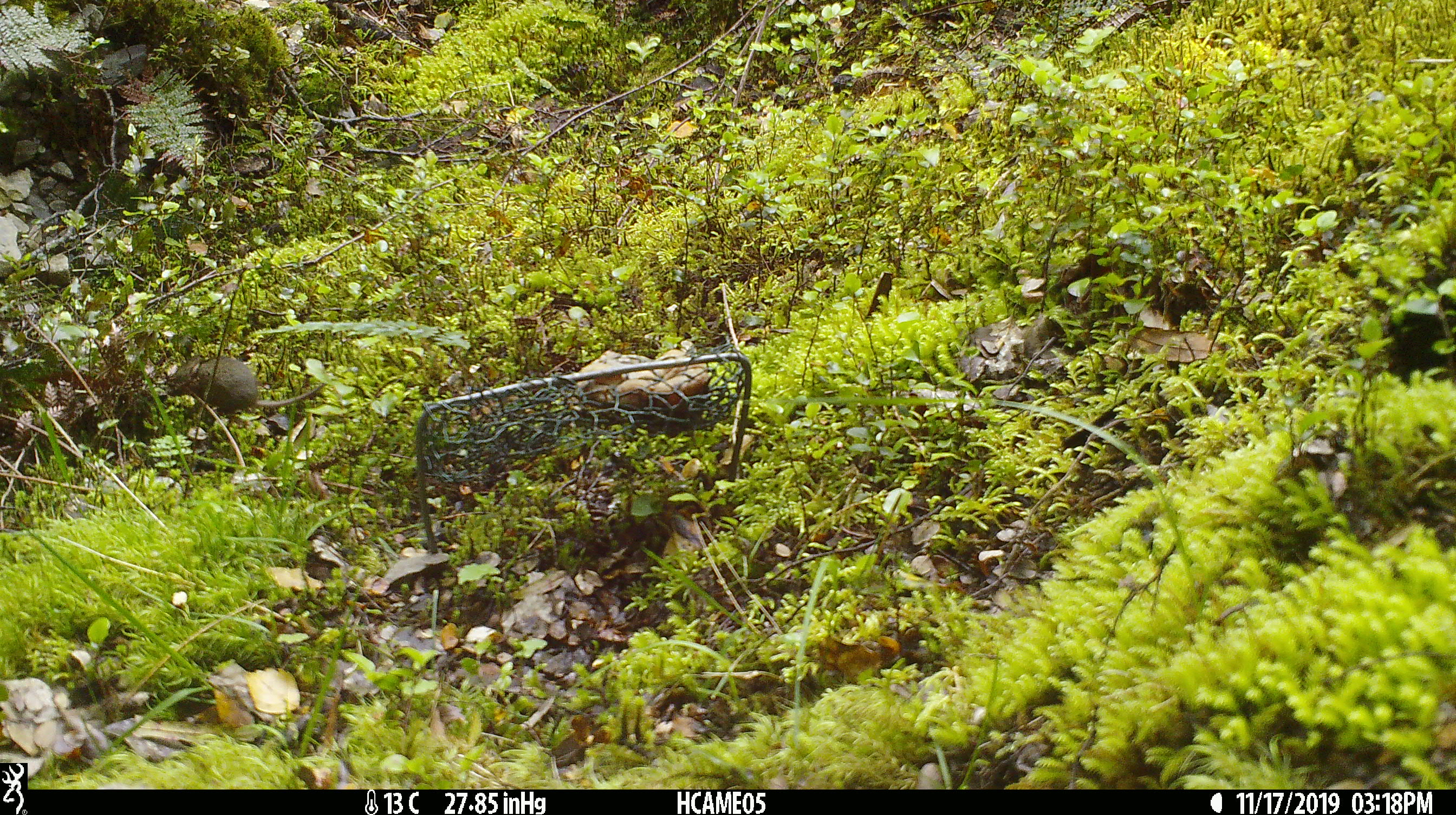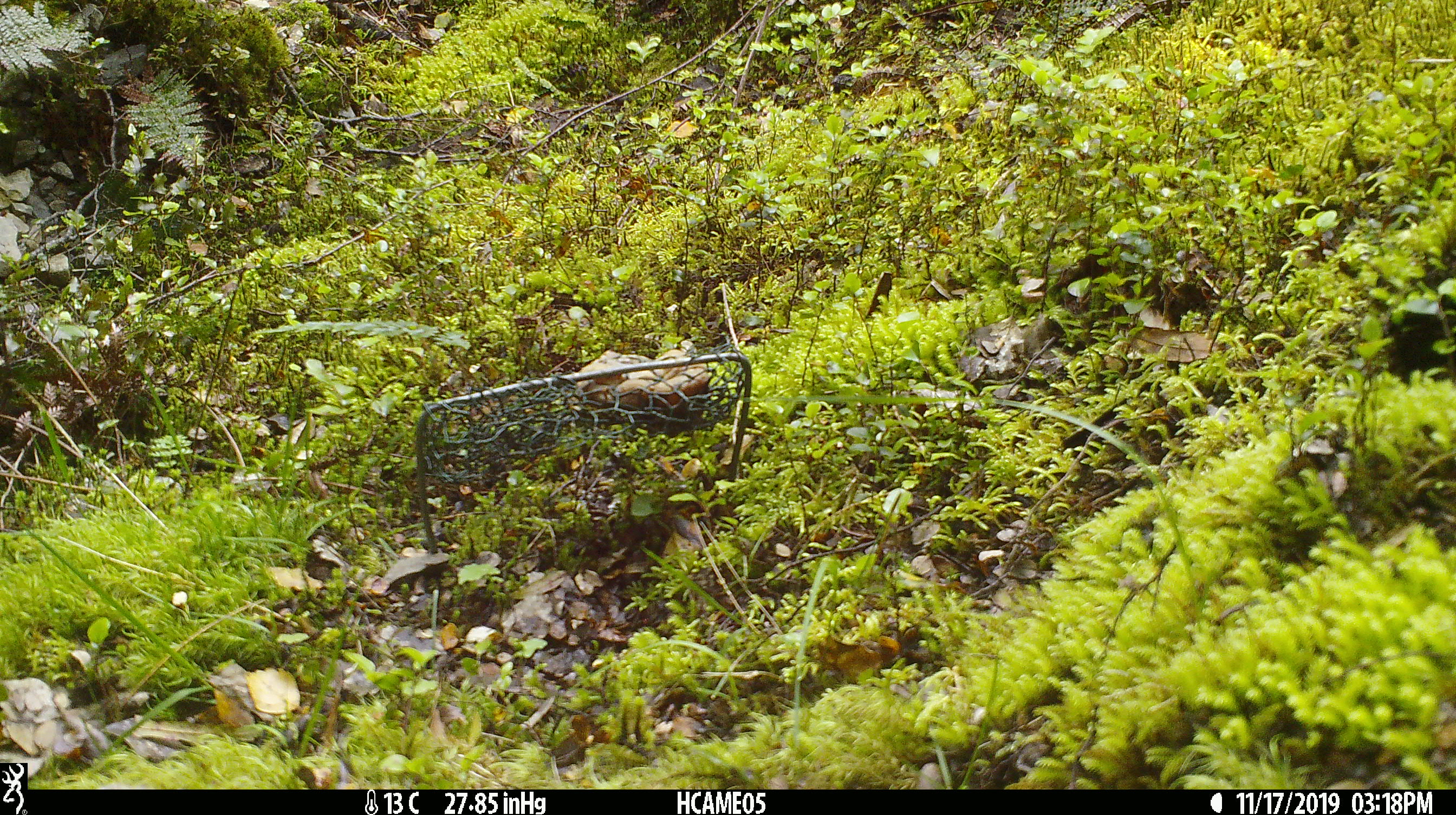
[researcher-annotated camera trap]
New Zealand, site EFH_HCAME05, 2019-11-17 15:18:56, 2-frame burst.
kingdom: Animalia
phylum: Chordata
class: Mammalia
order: Rodentia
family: Muridae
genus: Mus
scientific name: Mus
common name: mouse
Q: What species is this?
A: Mouse (Mus).